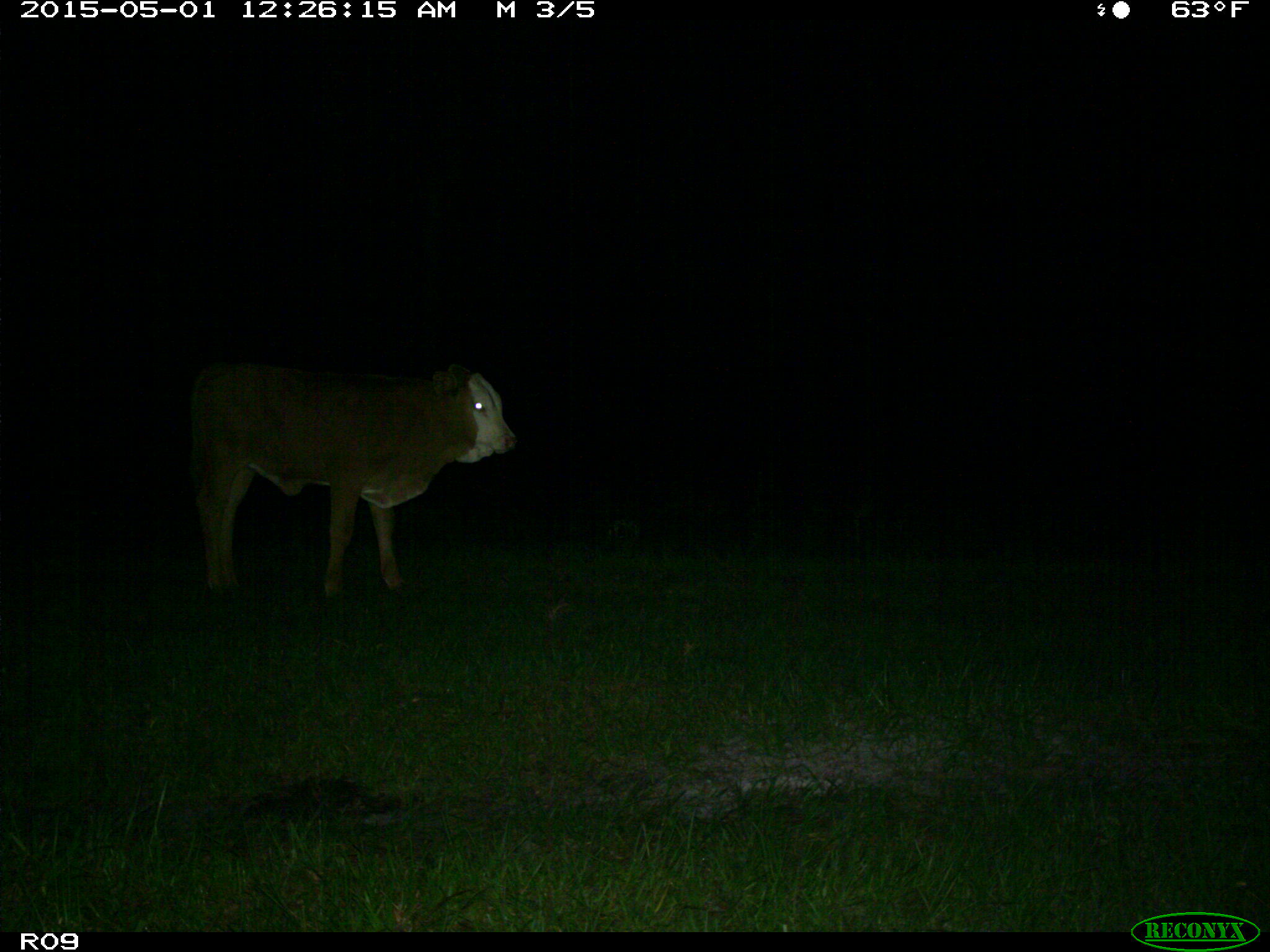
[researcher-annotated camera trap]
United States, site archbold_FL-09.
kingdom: Animalia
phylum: Chordata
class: Mammalia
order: Artiodactyla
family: Bovidae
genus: Bos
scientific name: Bos taurus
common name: domestic cow